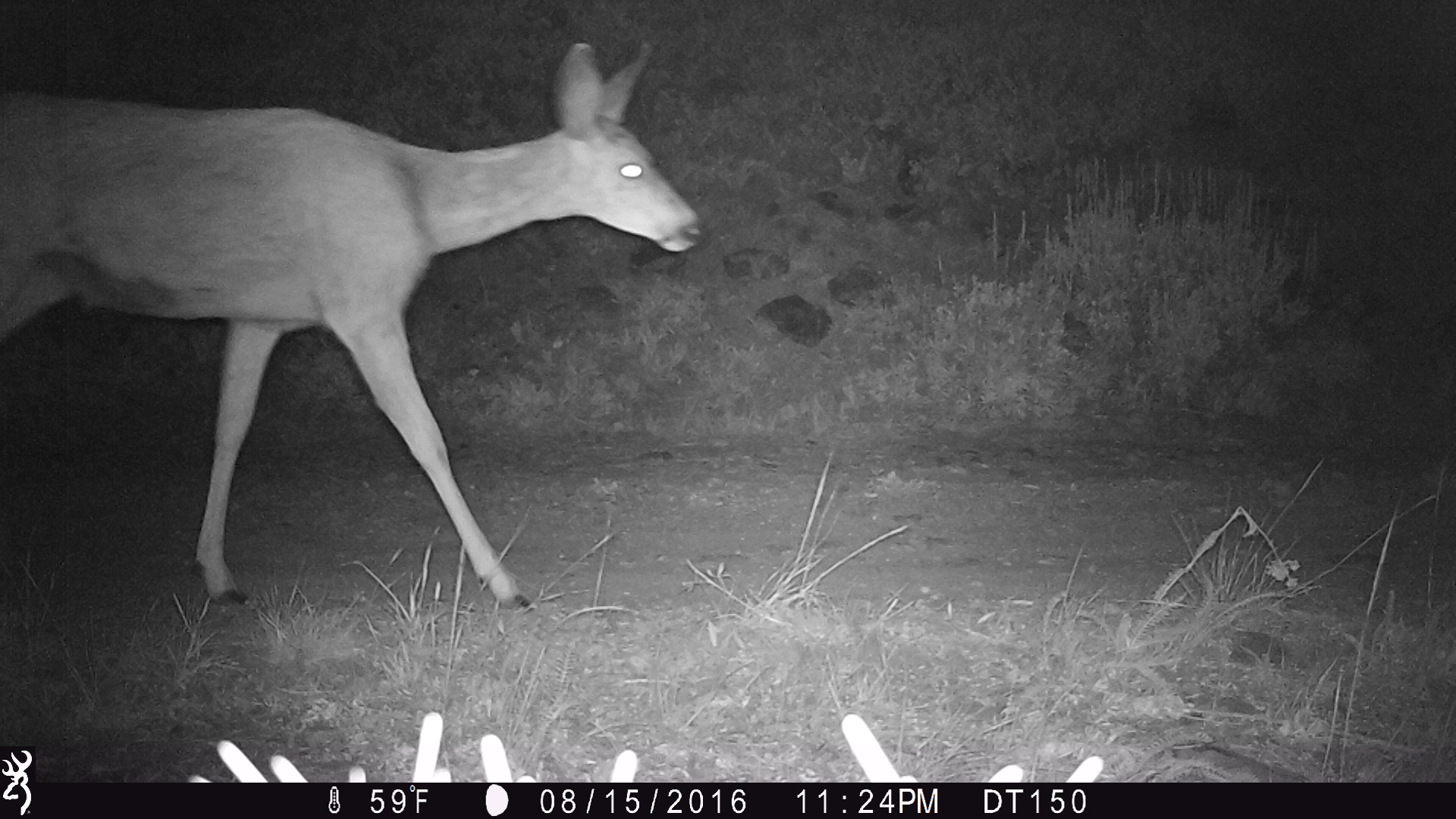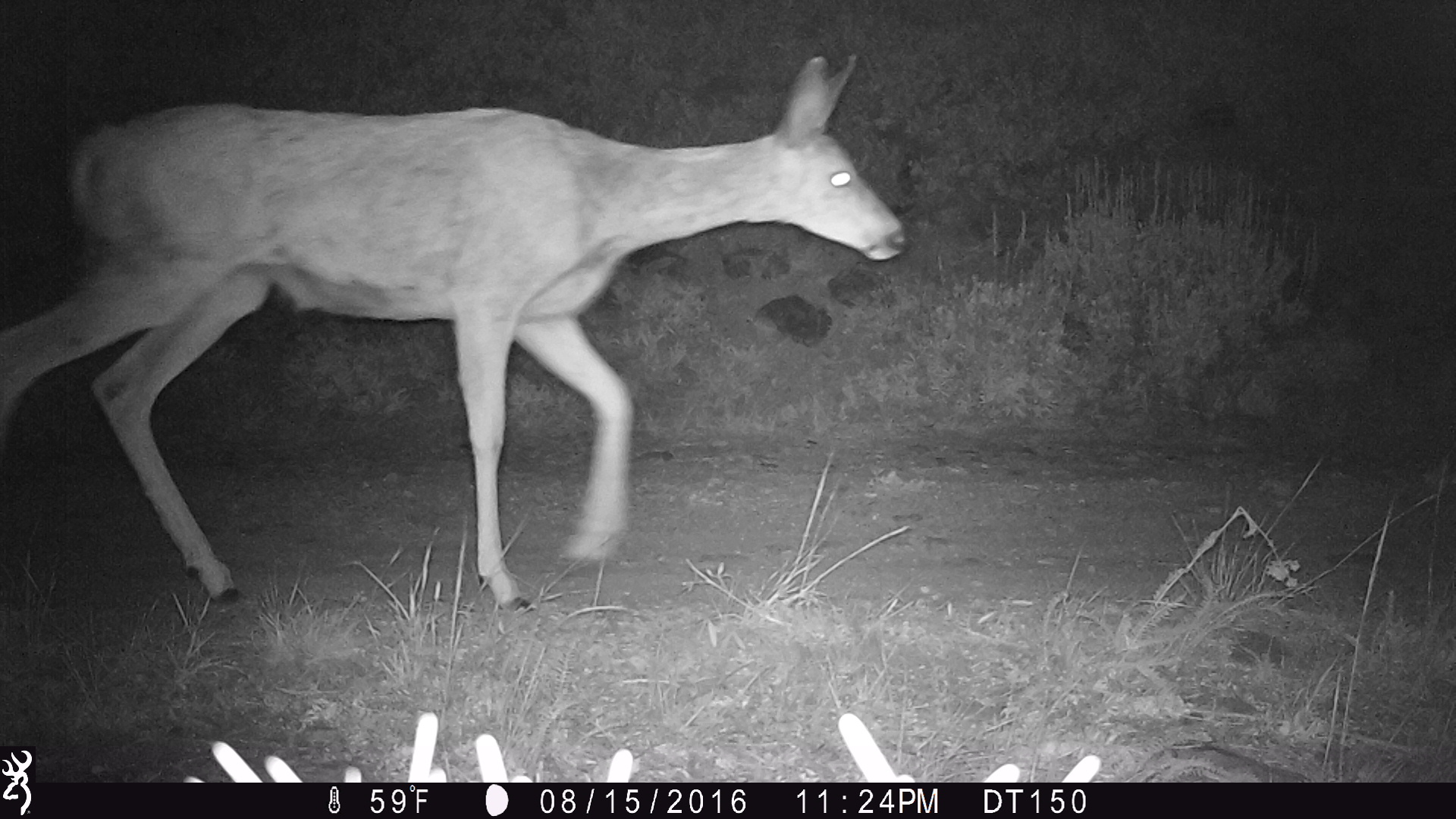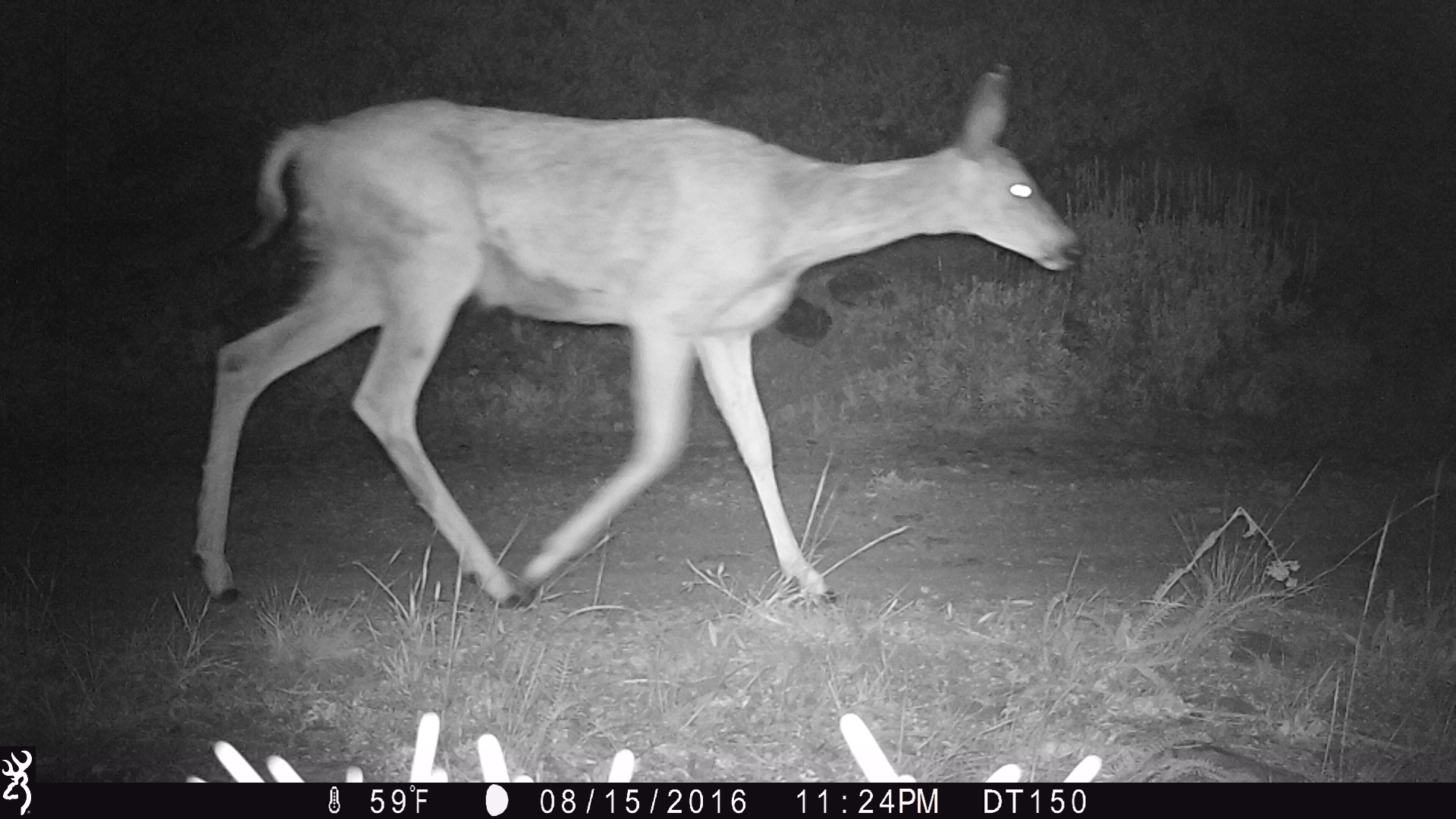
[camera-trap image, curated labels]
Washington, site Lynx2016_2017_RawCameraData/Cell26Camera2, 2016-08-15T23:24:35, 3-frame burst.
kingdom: Animalia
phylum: Chordata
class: Mammalia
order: Artiodactyla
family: Cervidae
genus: Odocoileus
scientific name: Odocoileus hemionus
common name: mule deer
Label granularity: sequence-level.